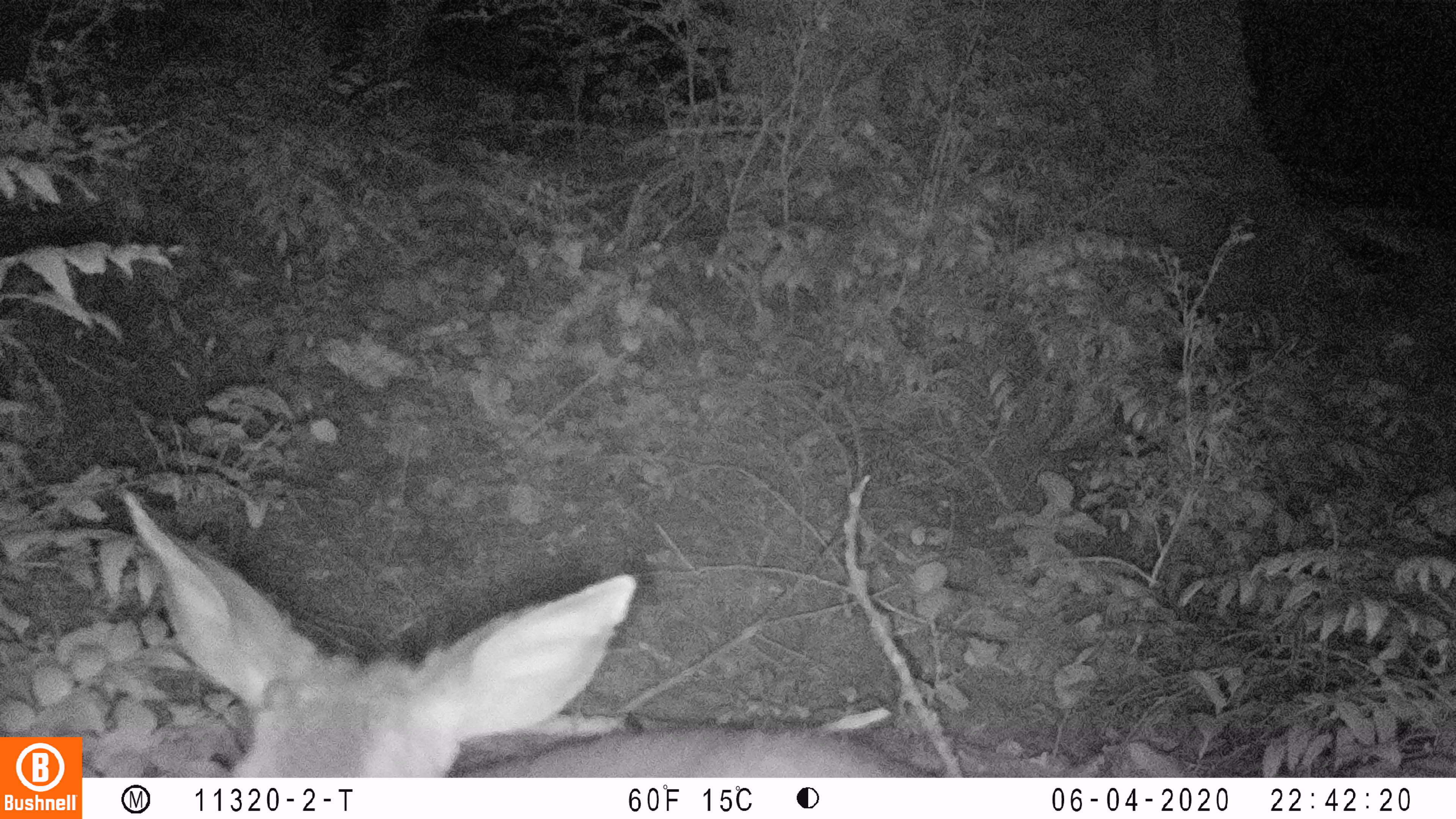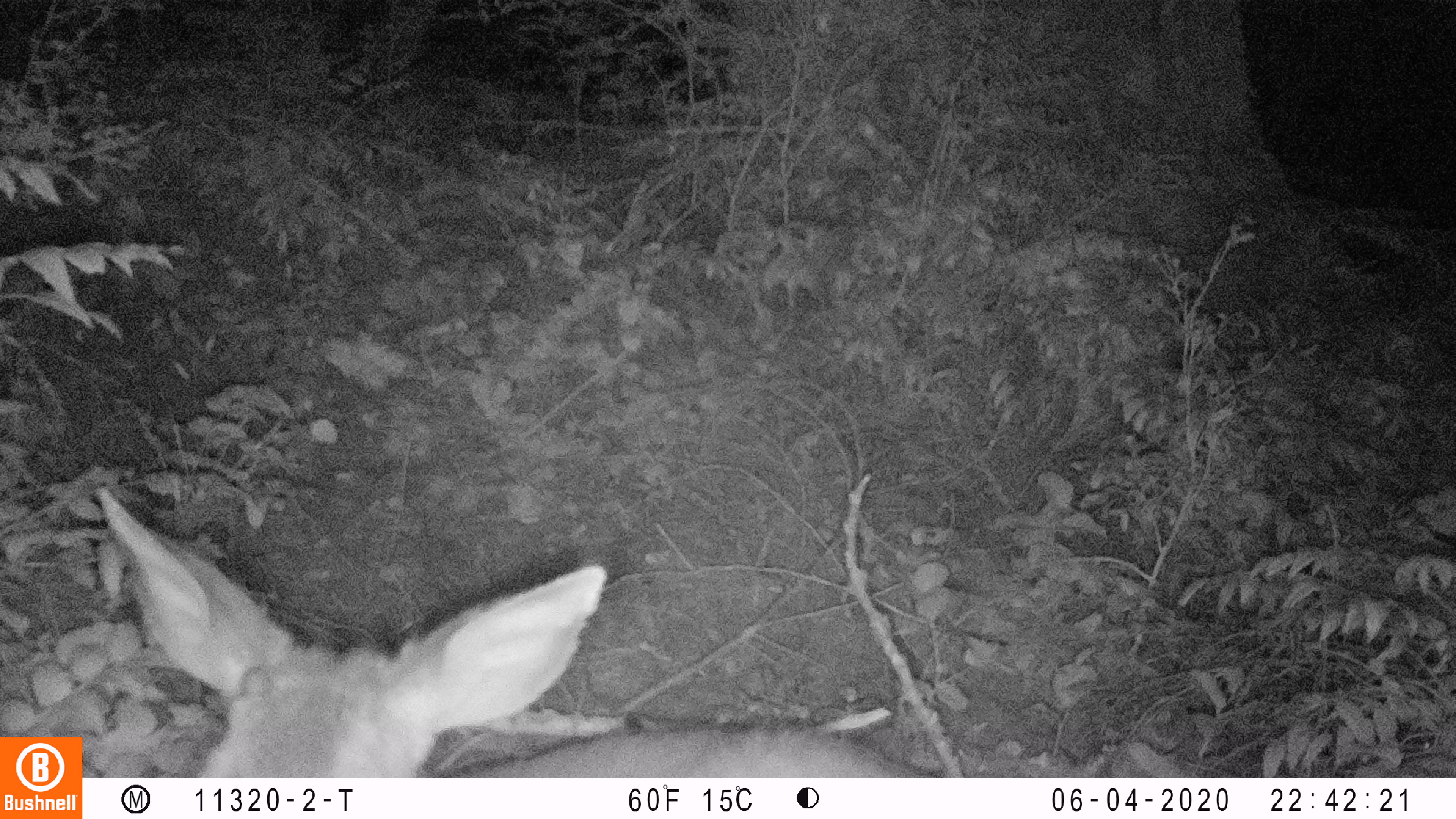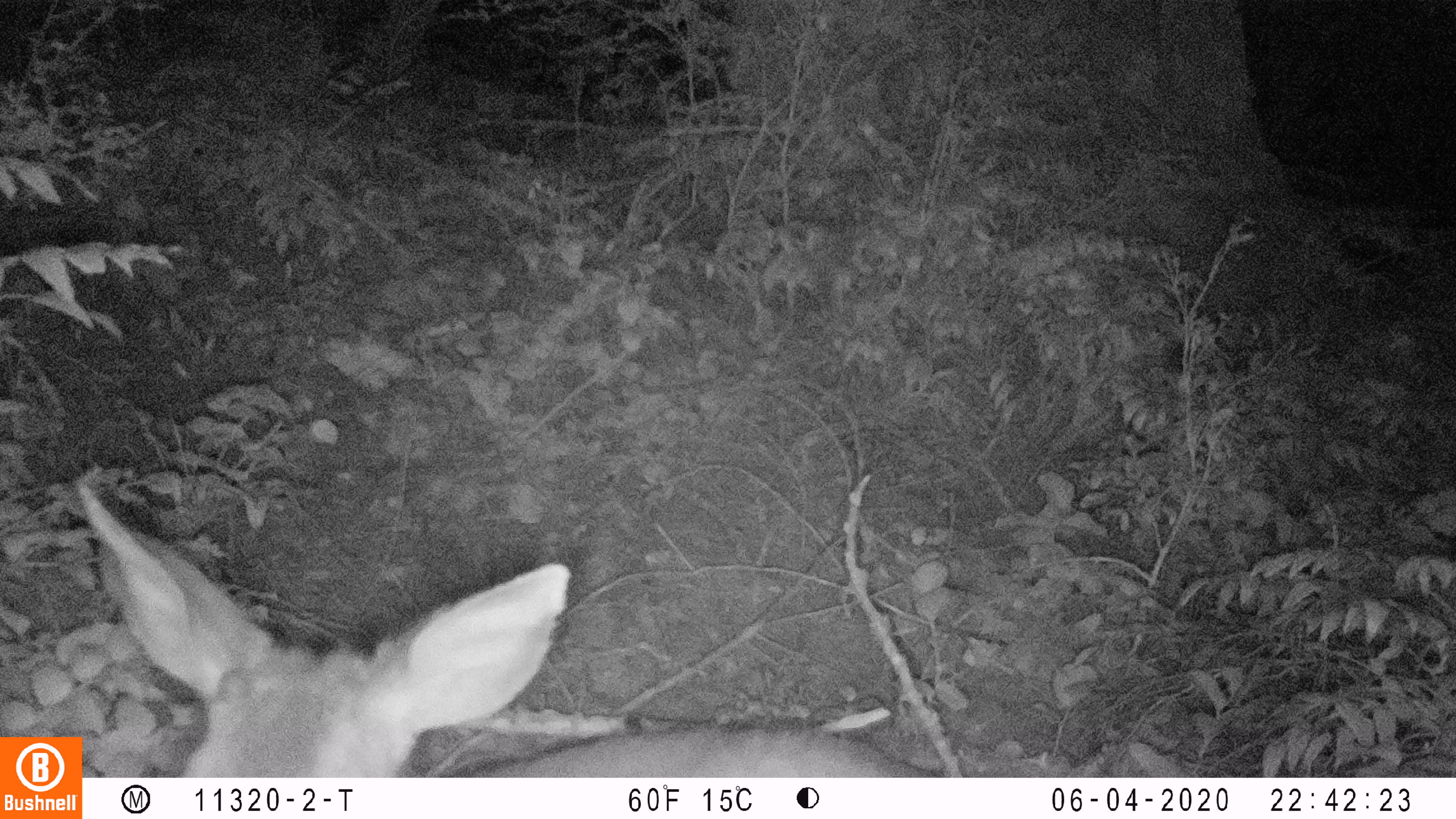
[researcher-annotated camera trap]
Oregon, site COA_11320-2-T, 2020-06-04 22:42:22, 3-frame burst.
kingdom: Animalia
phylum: Chordata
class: Mammalia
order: Artiodactyla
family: Cervidae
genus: Odocoileus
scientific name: Odocoileus hemionus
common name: black-tailed deer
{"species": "black-tailed deer (Odocoileus hemionus)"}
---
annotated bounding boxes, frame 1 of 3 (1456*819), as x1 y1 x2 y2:
black-tailed deer: 118 482 914 772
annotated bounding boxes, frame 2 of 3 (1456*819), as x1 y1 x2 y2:
black-tailed deer: 97 482 924 770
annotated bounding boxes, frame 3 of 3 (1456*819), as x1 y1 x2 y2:
black-tailed deer: 84 484 929 770